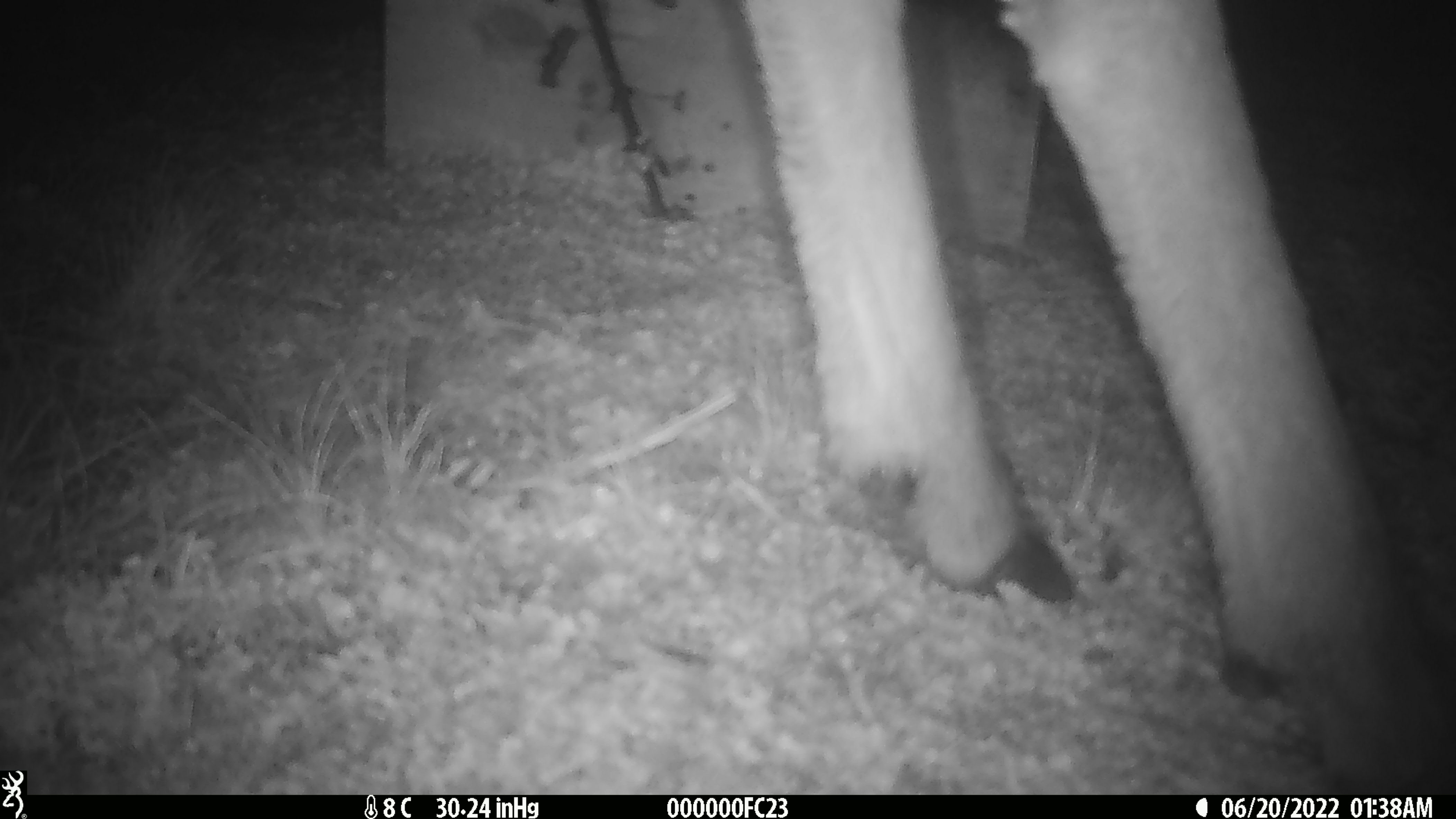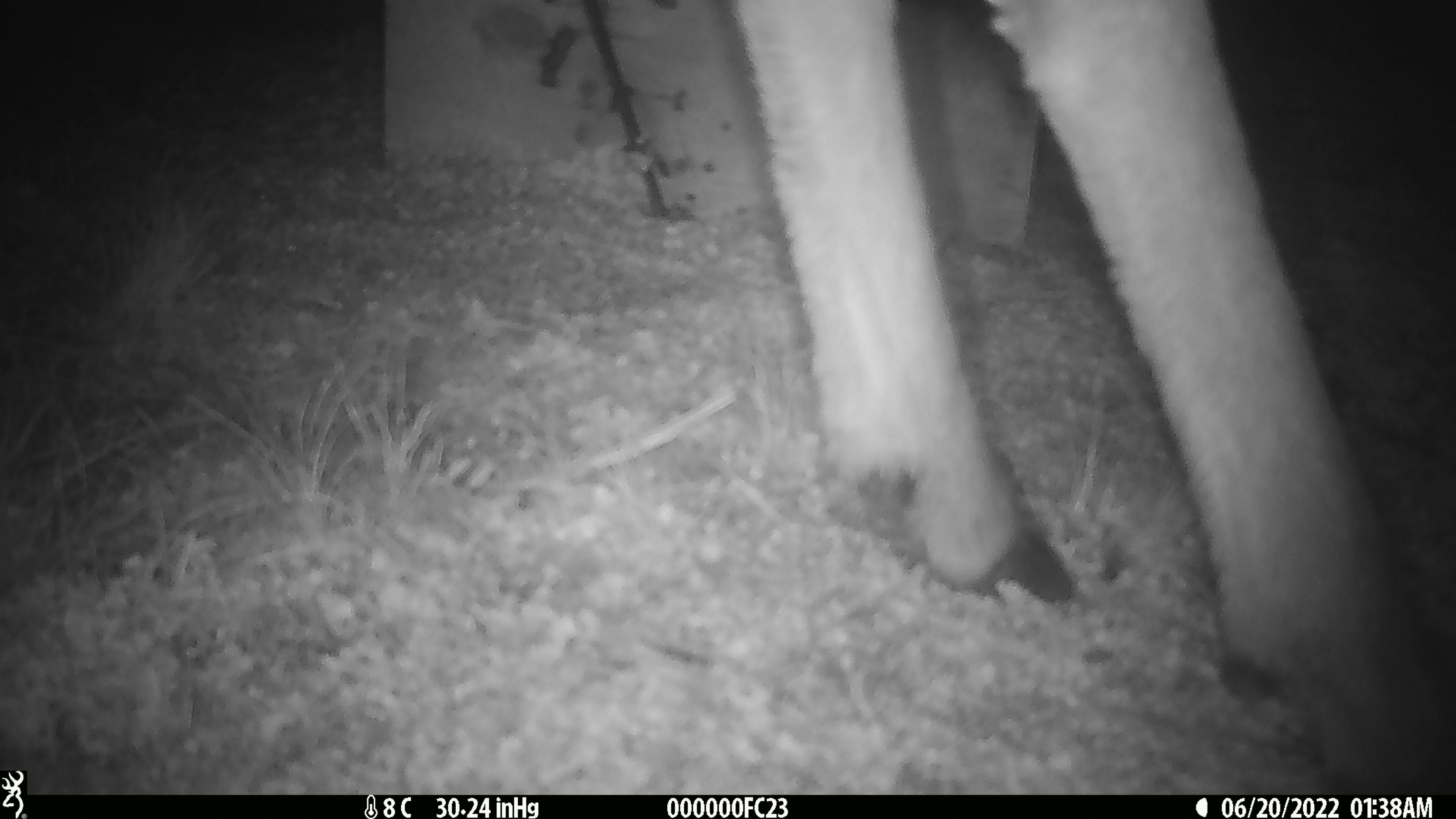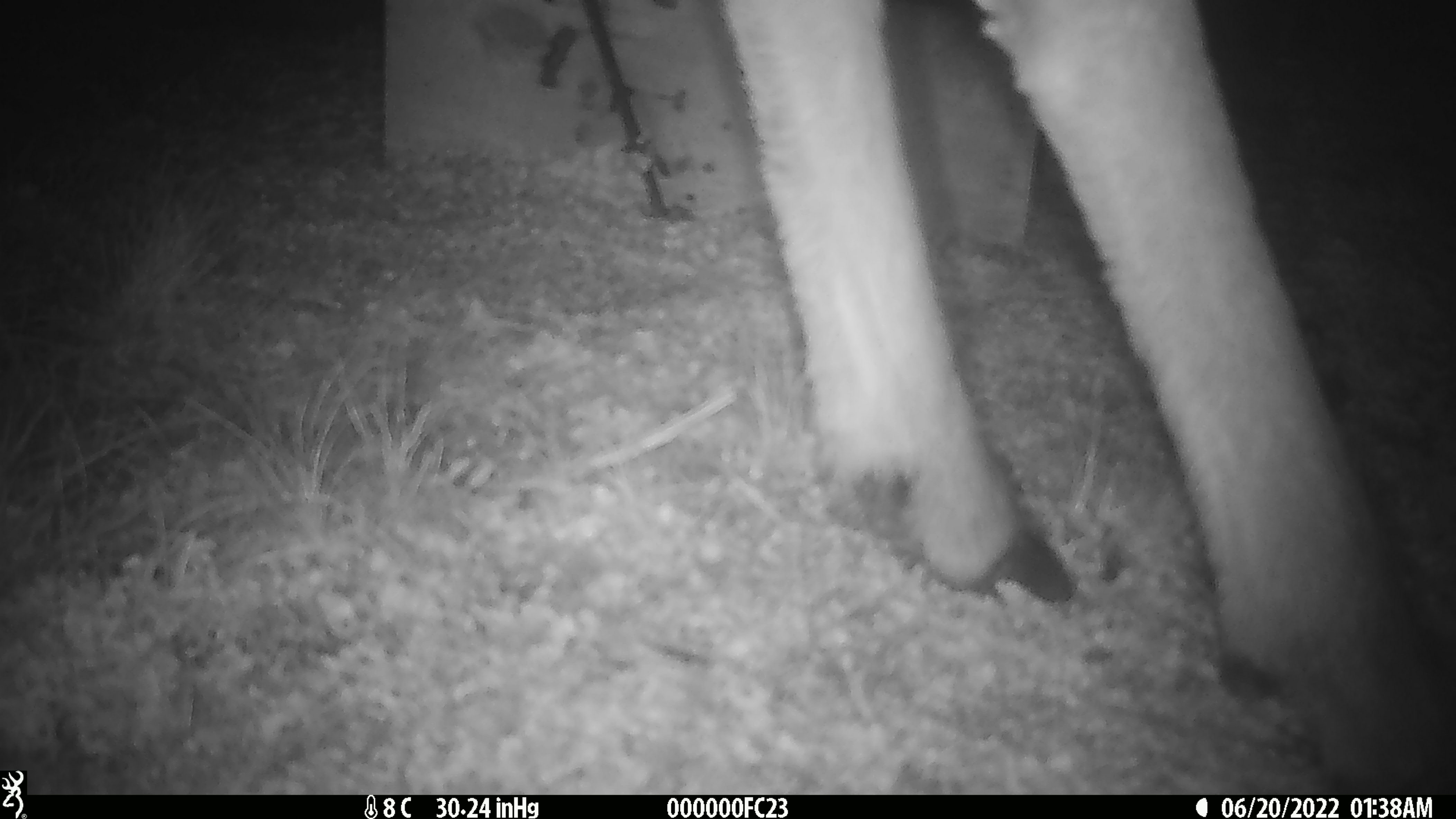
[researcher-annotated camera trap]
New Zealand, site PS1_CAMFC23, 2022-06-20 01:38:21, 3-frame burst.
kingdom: Animalia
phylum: Chordata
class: Mammalia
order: Artiodactyla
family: Cervidae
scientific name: Cervidae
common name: deer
Deer (Cervidae).